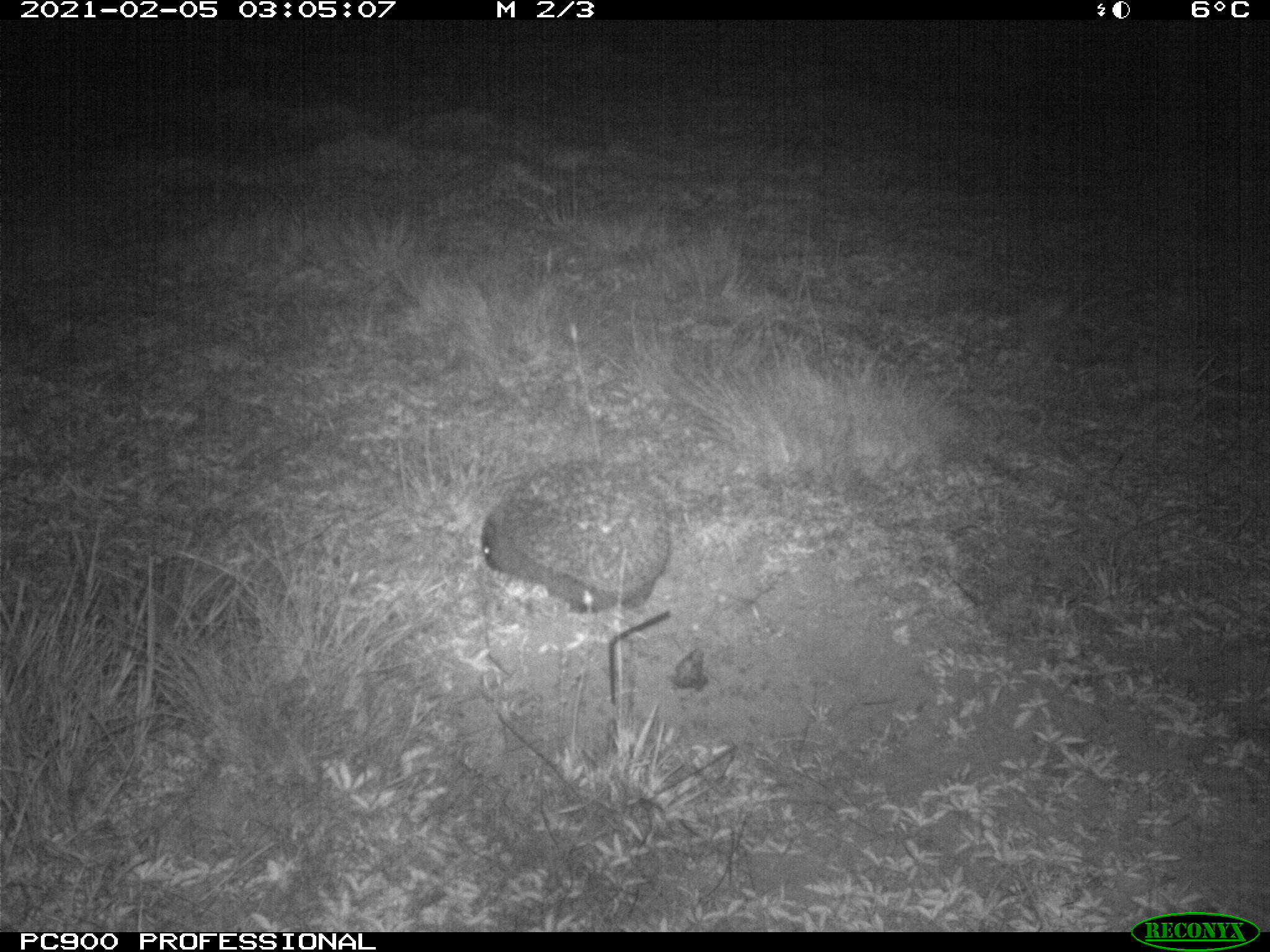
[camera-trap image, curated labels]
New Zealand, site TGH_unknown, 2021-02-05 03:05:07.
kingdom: Animalia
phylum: Chordata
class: Mammalia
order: Eulipotyphla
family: Erinaceidae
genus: Erinaceus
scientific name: Erinaceus europaeus europaeus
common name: european hedgehog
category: hedgehog